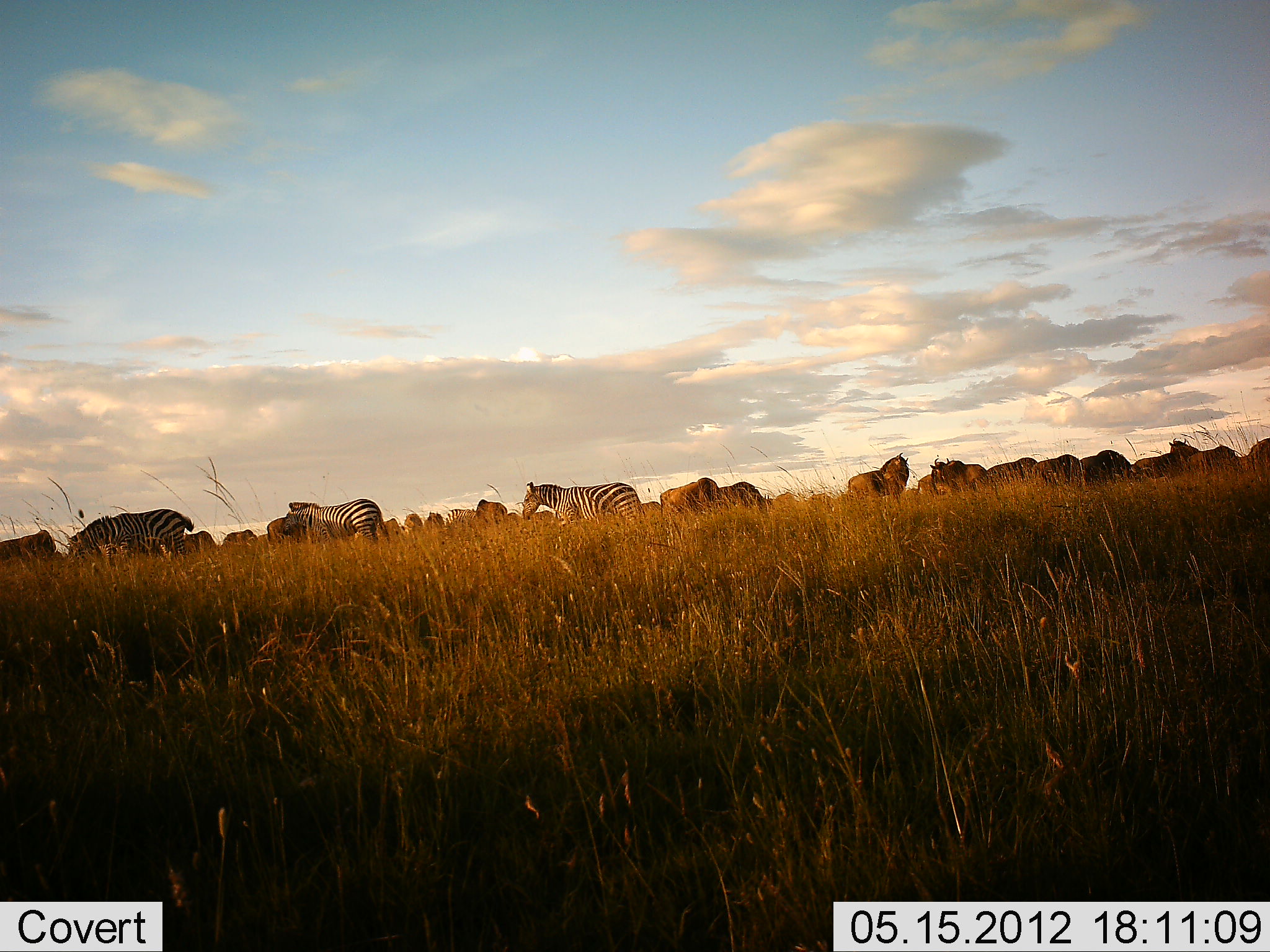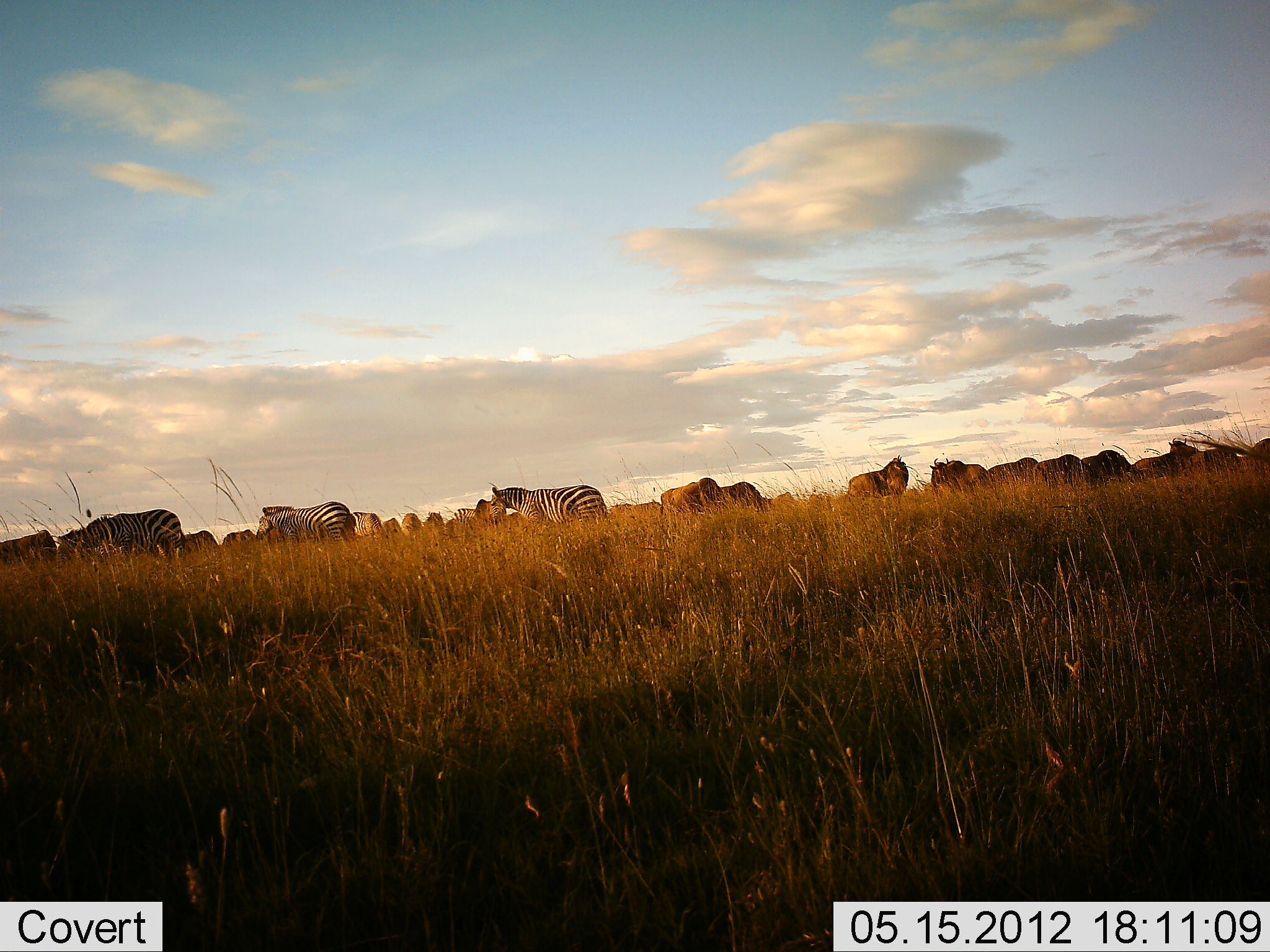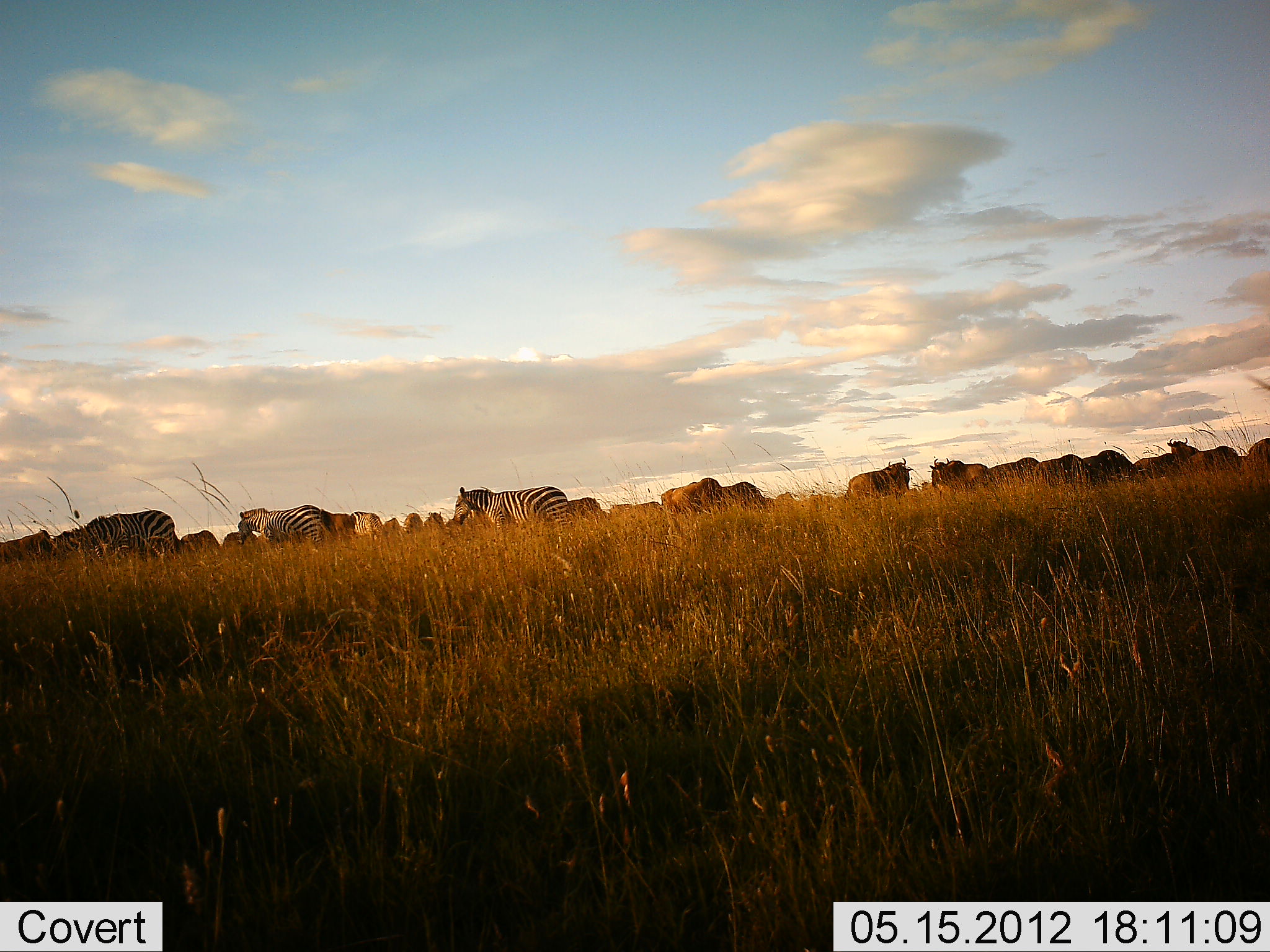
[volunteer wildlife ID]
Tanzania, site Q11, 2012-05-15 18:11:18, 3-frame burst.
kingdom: Animalia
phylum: Chordata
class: Mammalia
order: Artiodactyla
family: Bovidae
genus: Connochaetes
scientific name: Connochaetes taurinus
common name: blue wildebeest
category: wildebeest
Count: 11-50.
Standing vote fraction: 90%.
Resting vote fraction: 0%.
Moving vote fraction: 0%.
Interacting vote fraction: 0%.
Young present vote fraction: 0%.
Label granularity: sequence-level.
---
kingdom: Animalia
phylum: Chordata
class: Mammalia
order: Perissodactyla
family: Equidae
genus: Equus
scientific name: Equus quagga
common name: plains zebra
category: zebra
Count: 3.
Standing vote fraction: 10%.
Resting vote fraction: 0%.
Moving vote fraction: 80%.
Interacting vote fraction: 0%.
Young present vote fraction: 0%.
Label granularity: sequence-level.